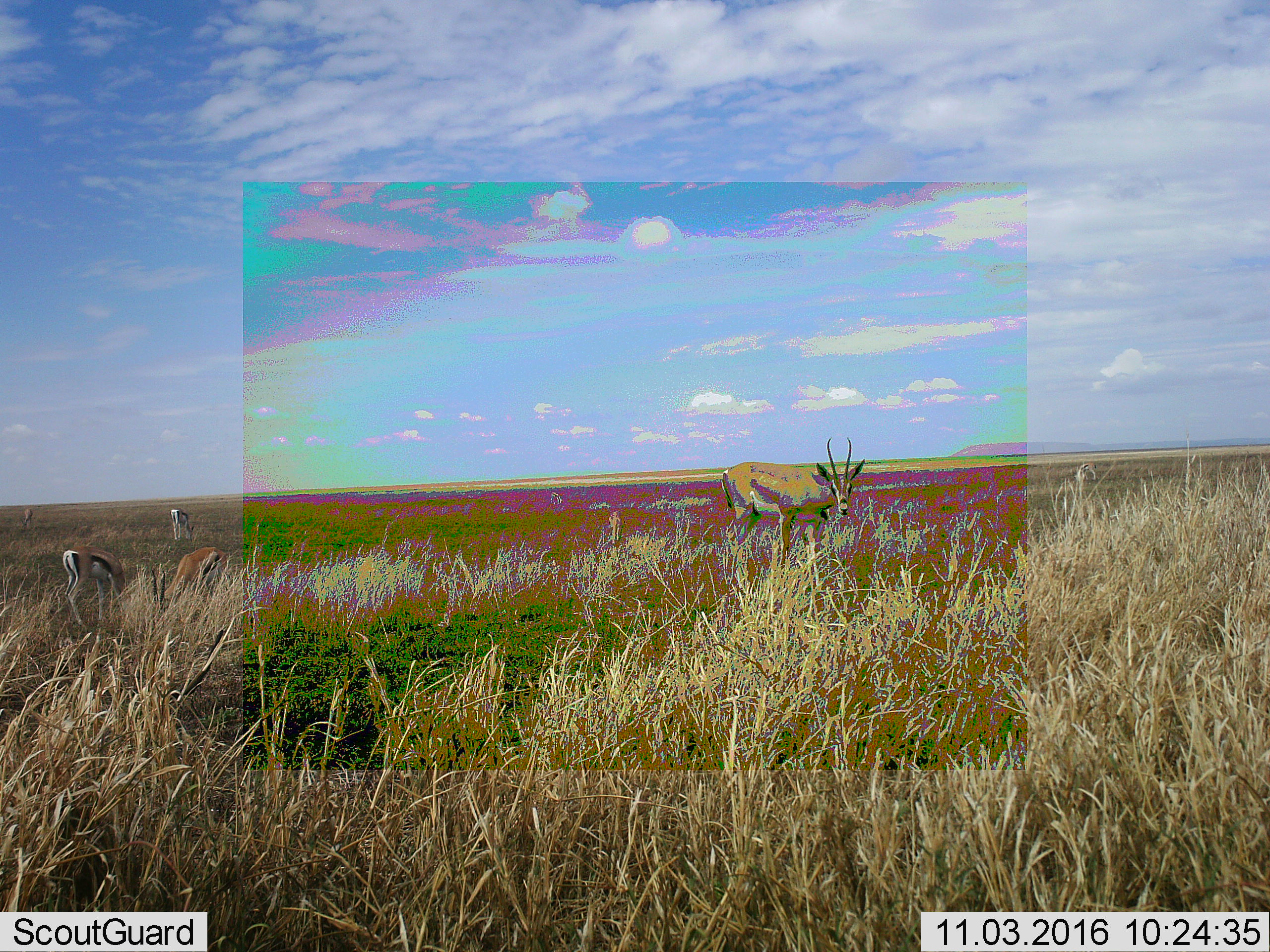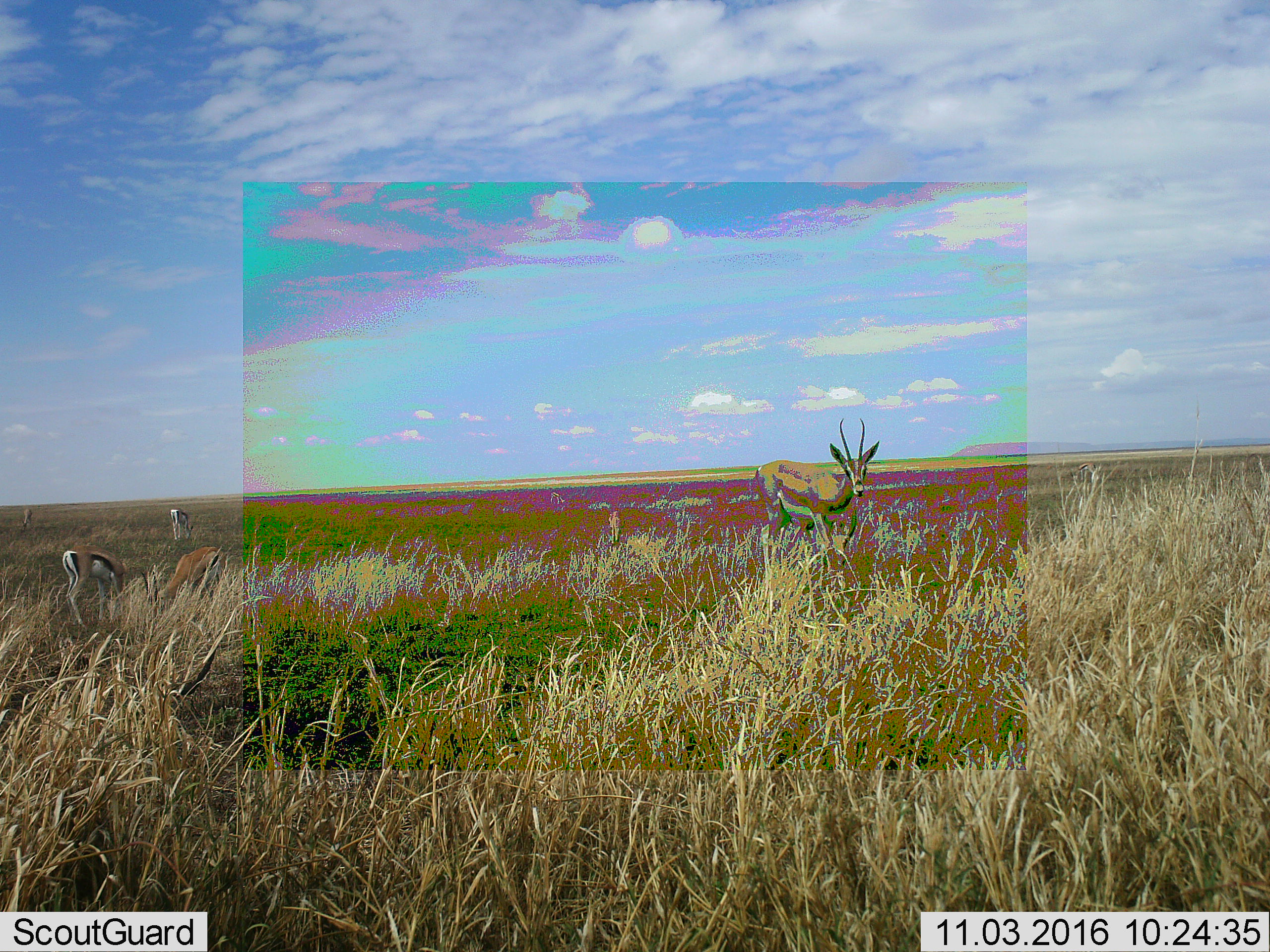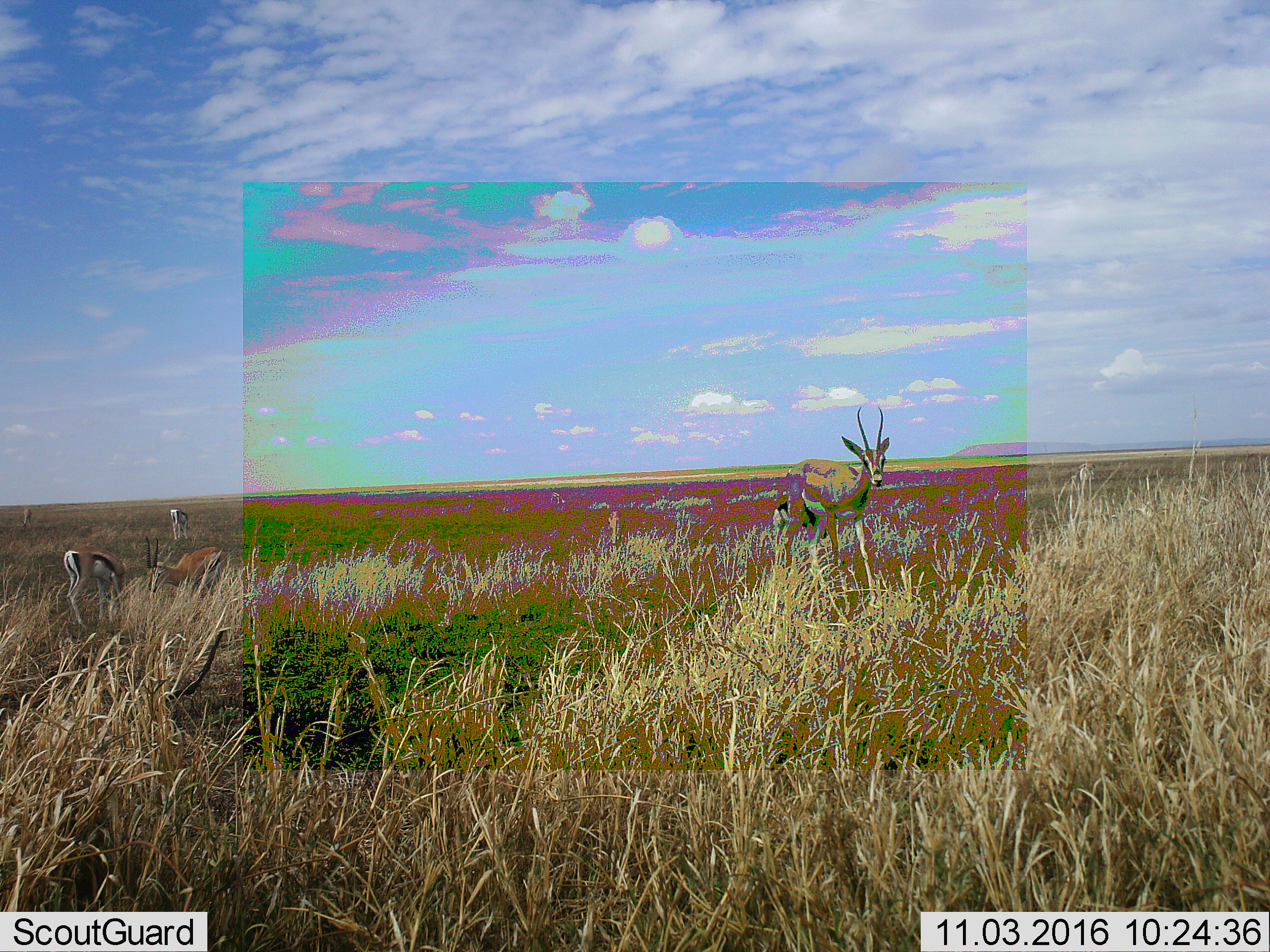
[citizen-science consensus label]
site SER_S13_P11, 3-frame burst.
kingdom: Animalia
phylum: Chordata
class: Mammalia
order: Artiodactyla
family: Bovidae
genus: Eudorcas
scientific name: Eudorcas thomsonii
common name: thomson's gazelle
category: gazellethomsons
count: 5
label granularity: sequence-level